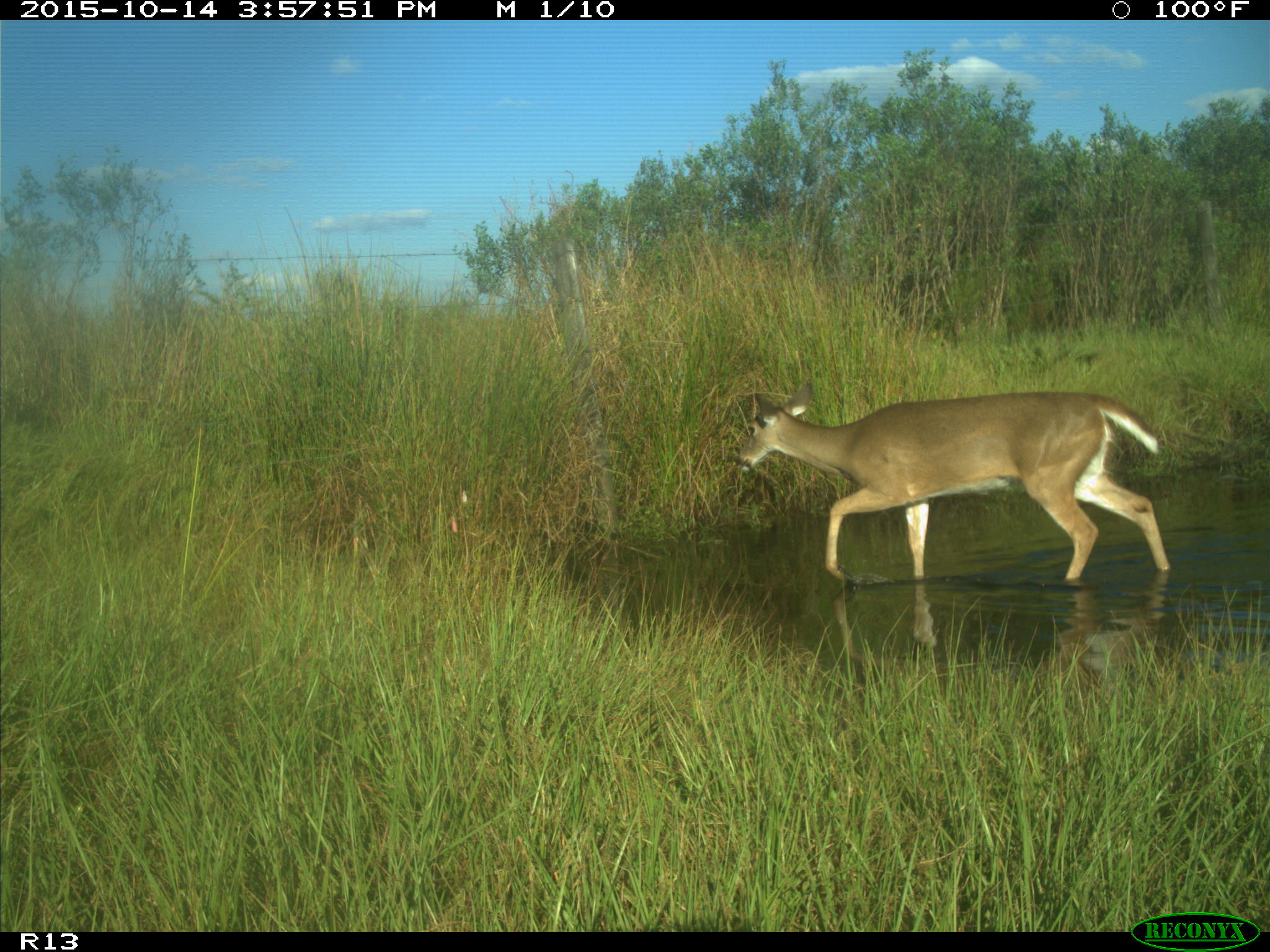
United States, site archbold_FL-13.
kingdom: Animalia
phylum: Chordata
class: Mammalia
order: Artiodactyla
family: Cervidae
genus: Odocoileus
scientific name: Odocoileus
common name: deer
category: unidentified deer